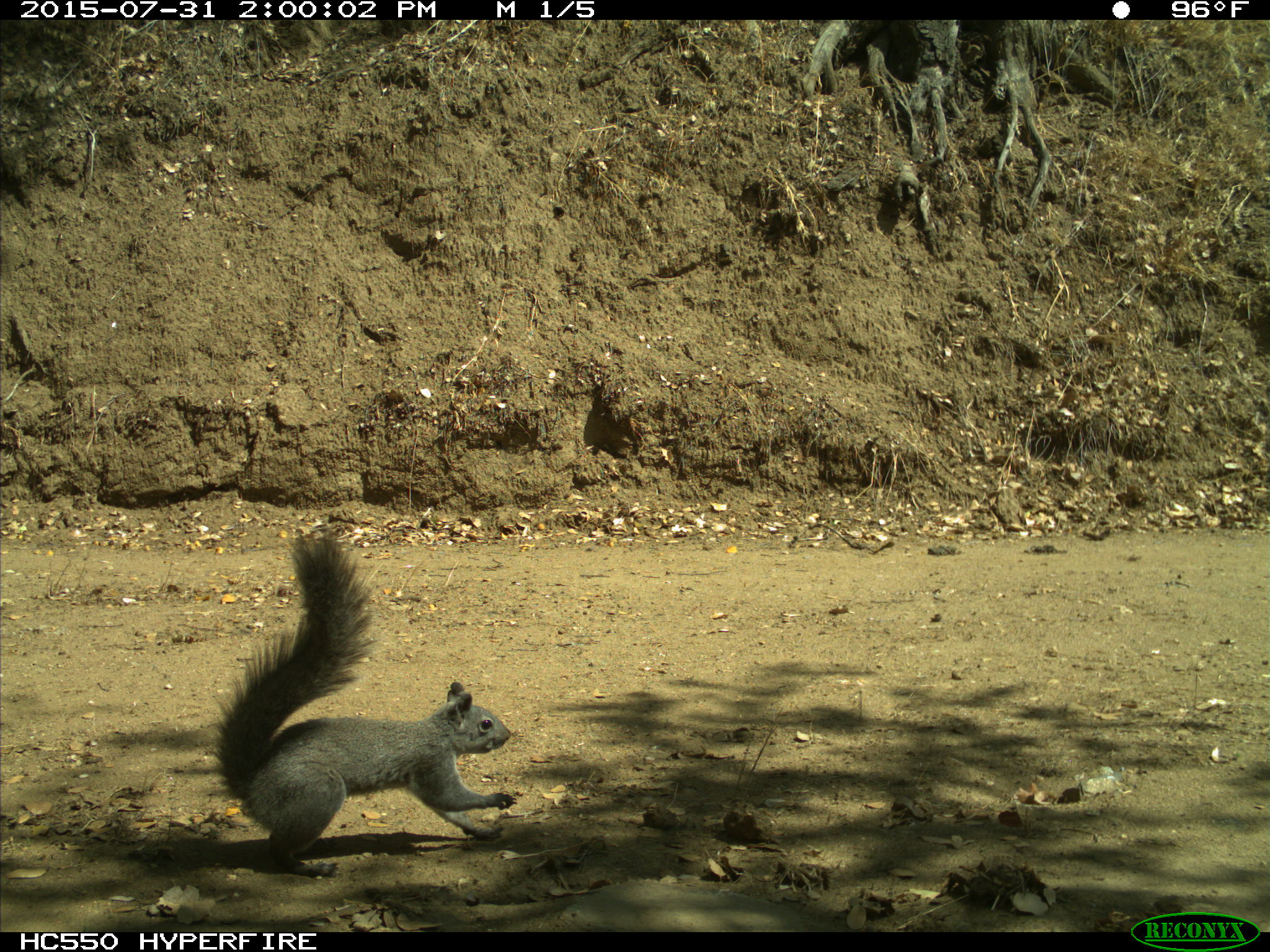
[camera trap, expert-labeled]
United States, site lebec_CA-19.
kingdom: Animalia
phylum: Chordata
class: Mammalia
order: Rodentia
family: Sciuridae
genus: Sciurus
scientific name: Sciurus carolinensis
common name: eastern gray squirrel